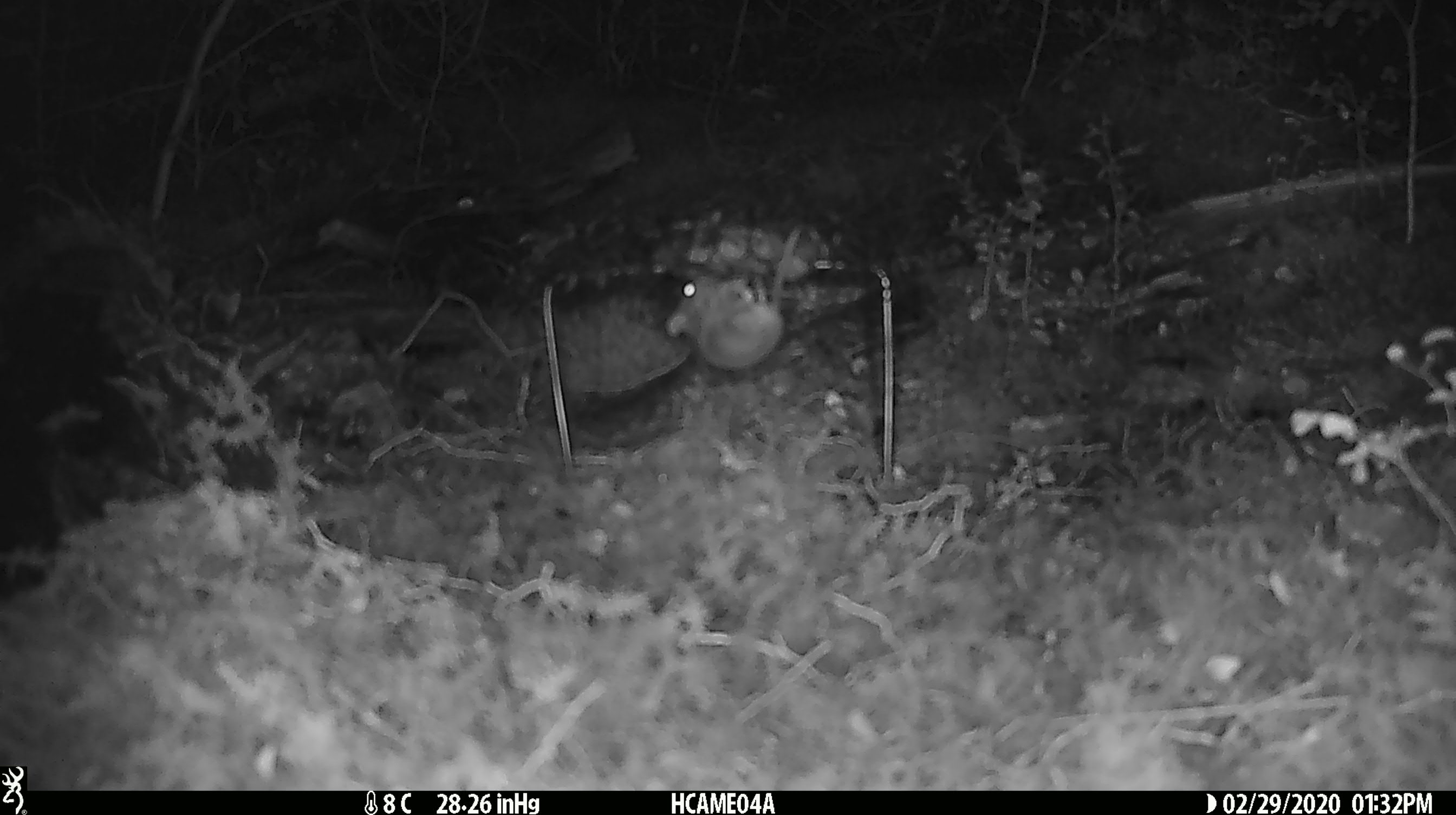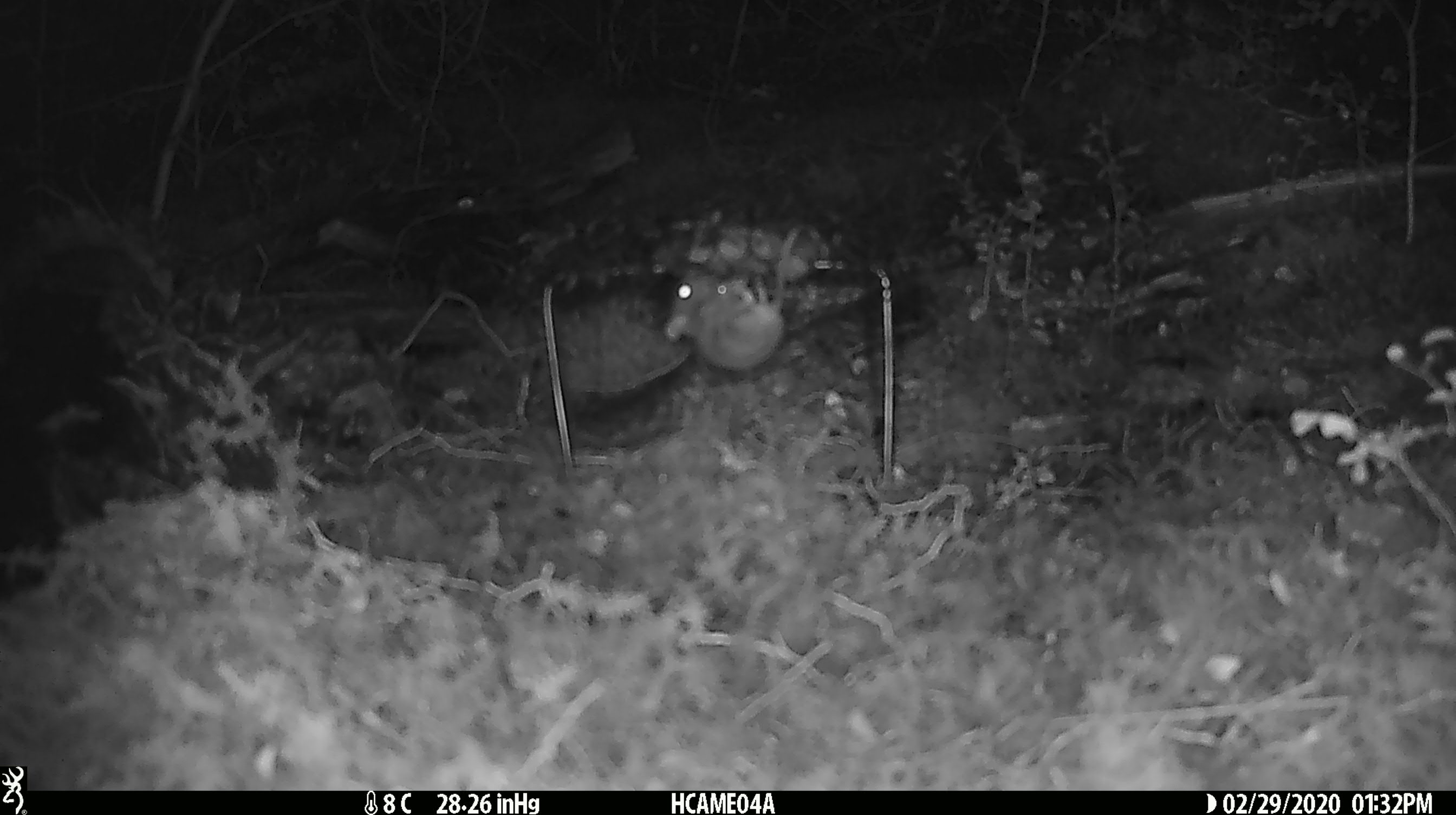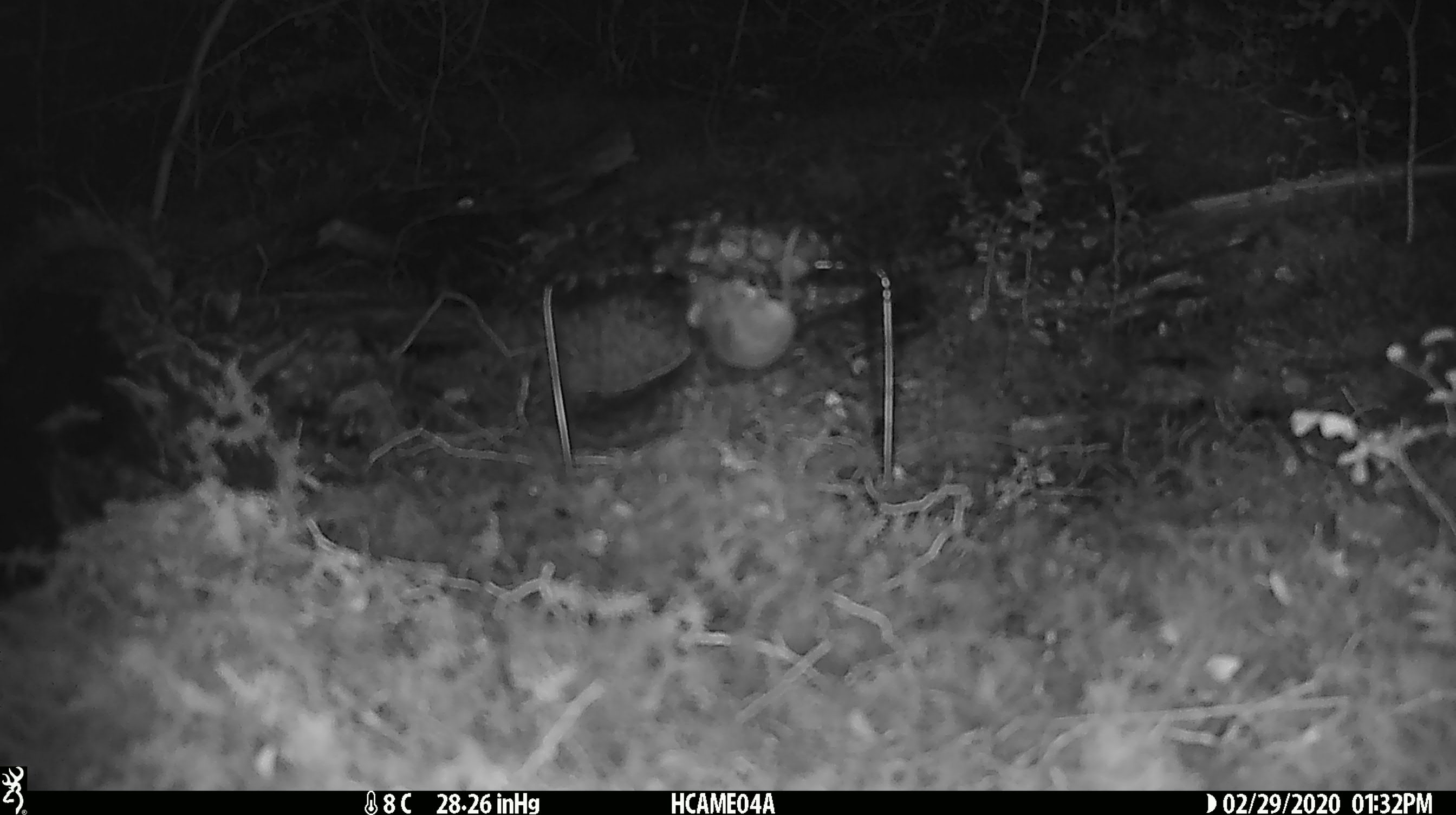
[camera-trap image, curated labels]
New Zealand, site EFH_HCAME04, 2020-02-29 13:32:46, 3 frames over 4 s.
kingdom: Animalia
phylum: Chordata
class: Mammalia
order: Rodentia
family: Muridae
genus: Mus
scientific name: Mus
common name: mouse